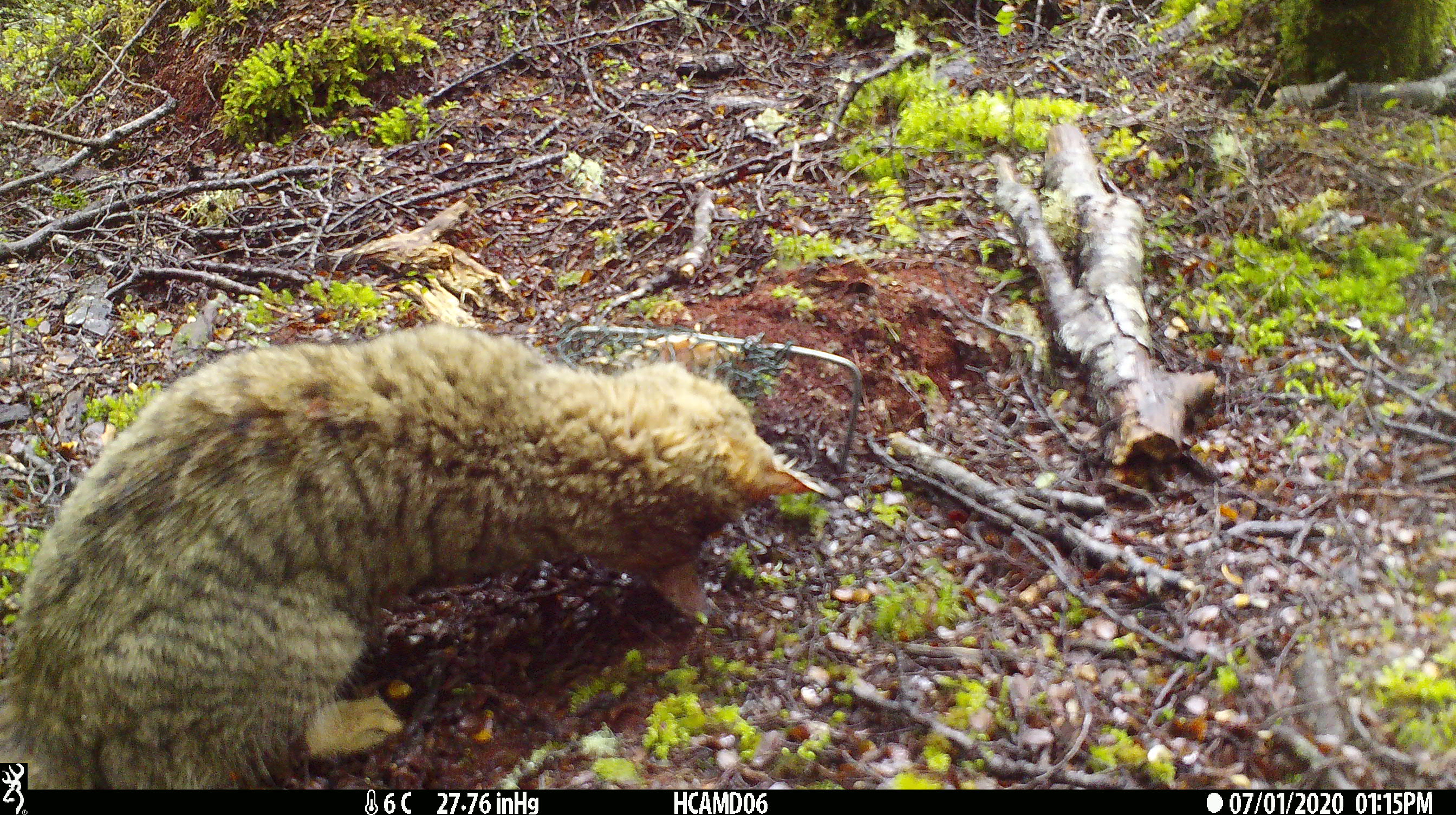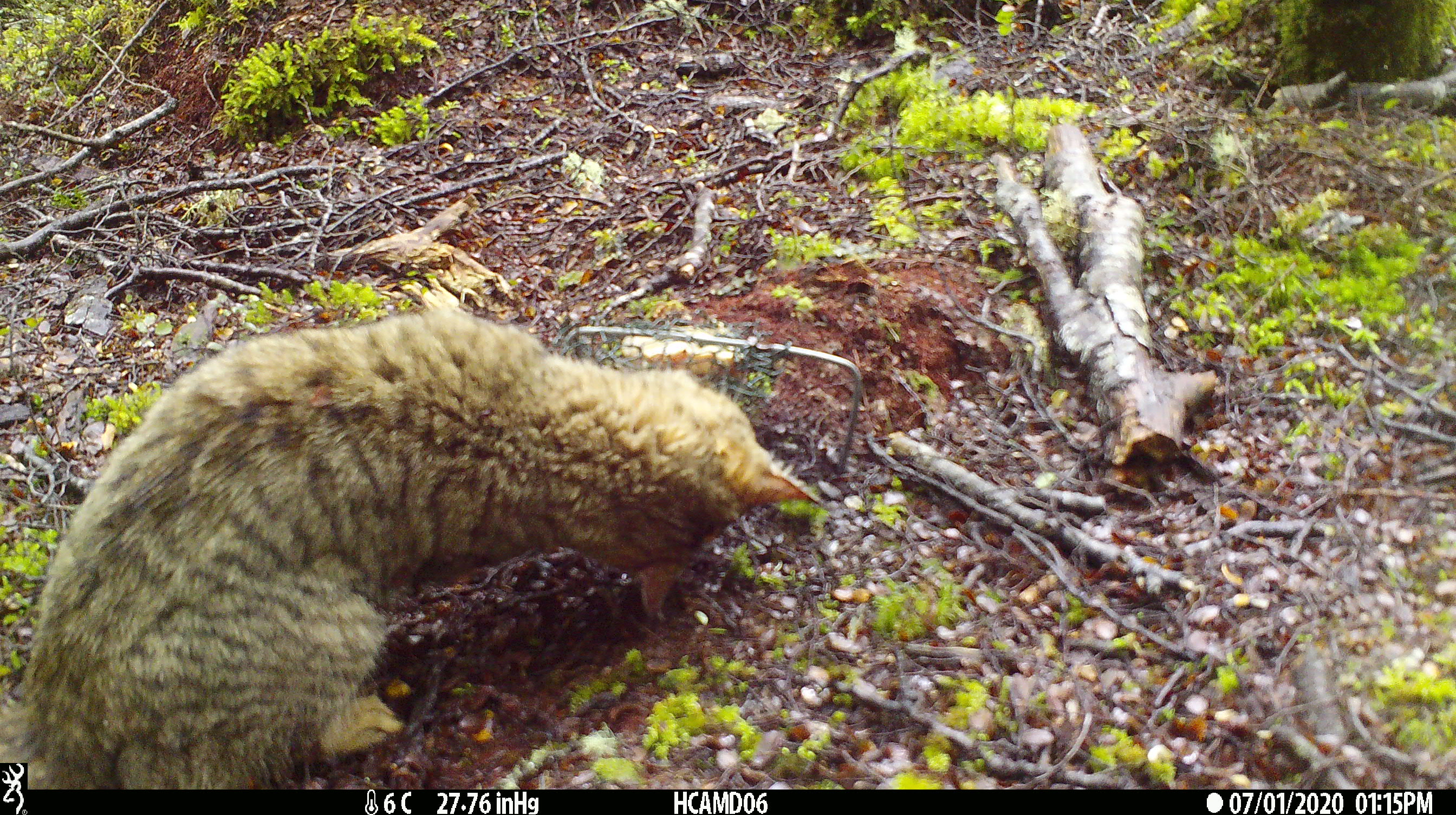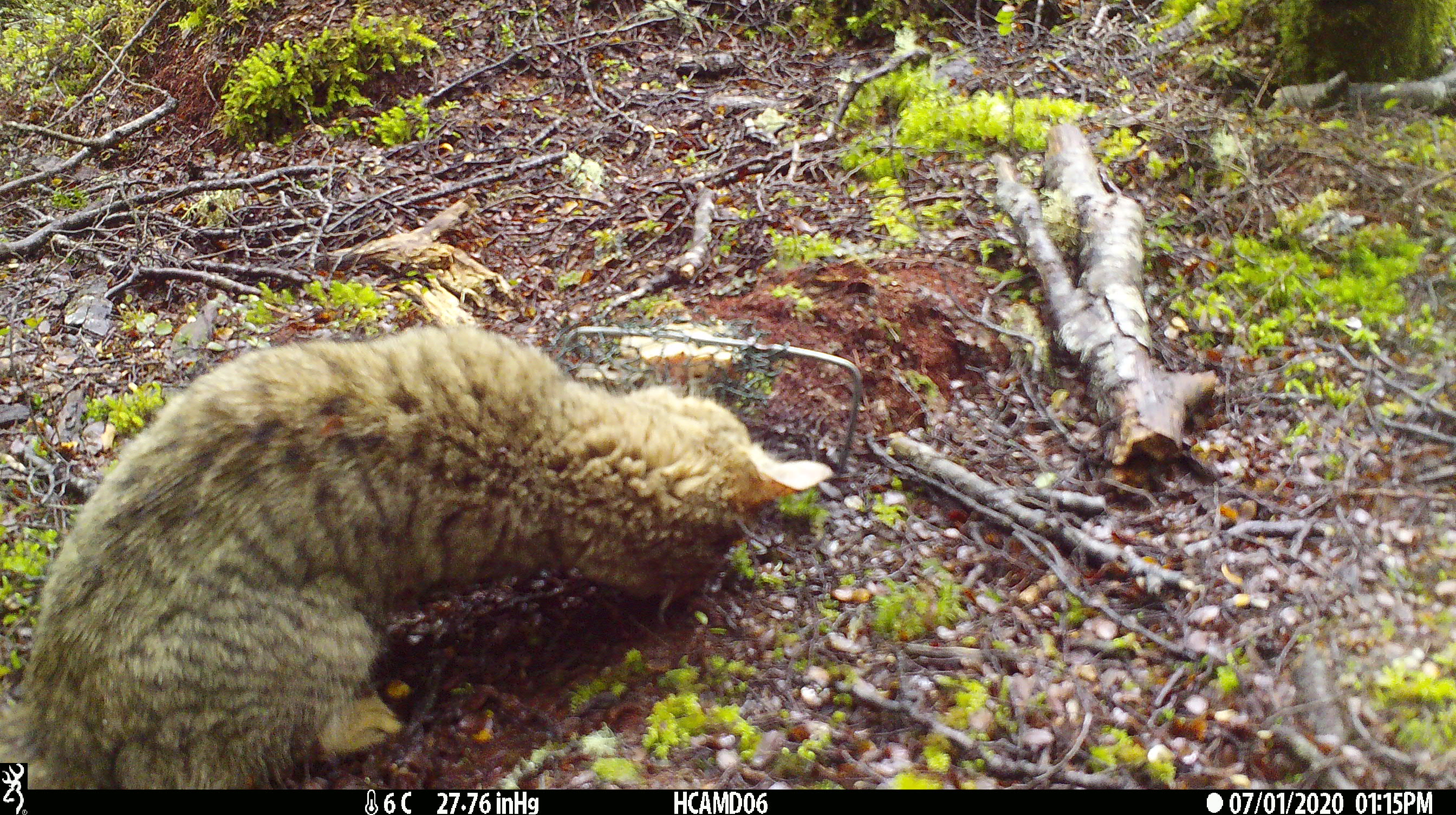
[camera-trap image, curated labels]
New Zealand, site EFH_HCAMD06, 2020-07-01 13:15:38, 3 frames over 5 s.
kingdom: Animalia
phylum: Chordata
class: Mammalia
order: Carnivora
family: Felidae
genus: Felis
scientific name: Felis catus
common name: domestic cat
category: cat